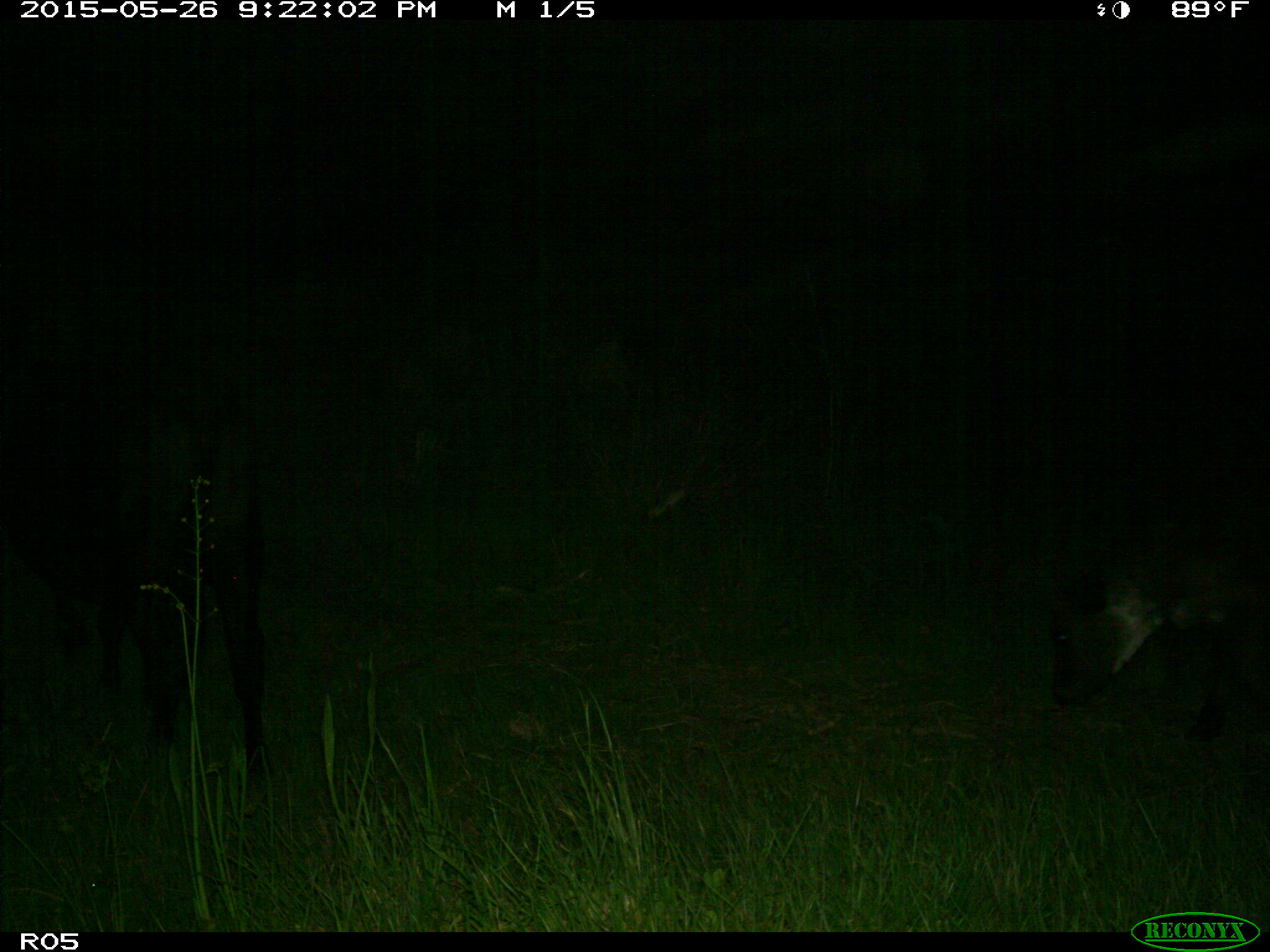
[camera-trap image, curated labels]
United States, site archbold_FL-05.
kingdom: Animalia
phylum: Chordata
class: Mammalia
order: Artiodactyla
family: Bovidae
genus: Bos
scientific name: Bos taurus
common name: domestic cow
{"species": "Bos taurus (domestic cow)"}